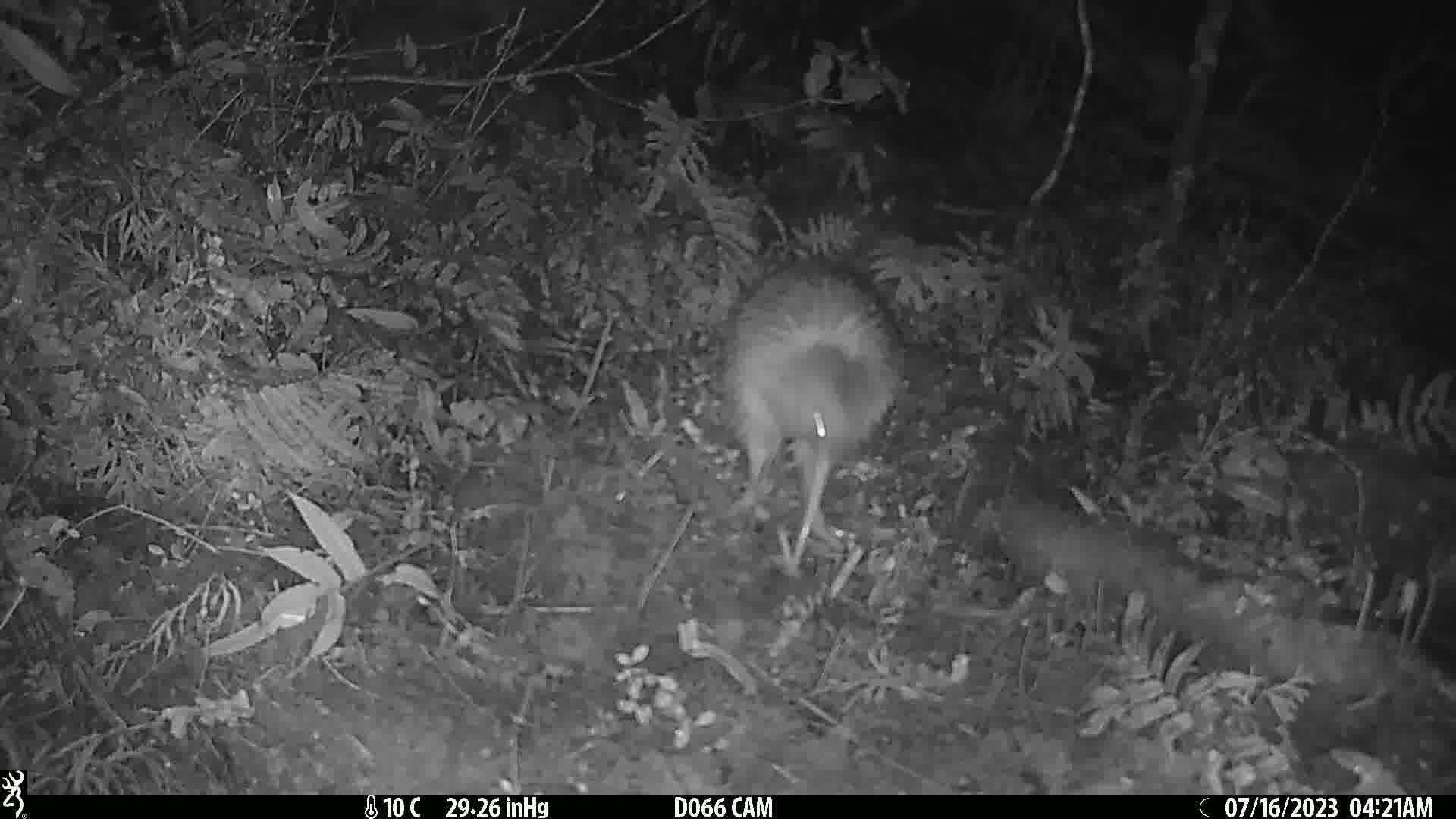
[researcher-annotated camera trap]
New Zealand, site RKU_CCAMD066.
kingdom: Animalia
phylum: Chordata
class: Aves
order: Apterygiformes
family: Apterygidae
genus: Apteryx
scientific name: Apteryx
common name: kiwi